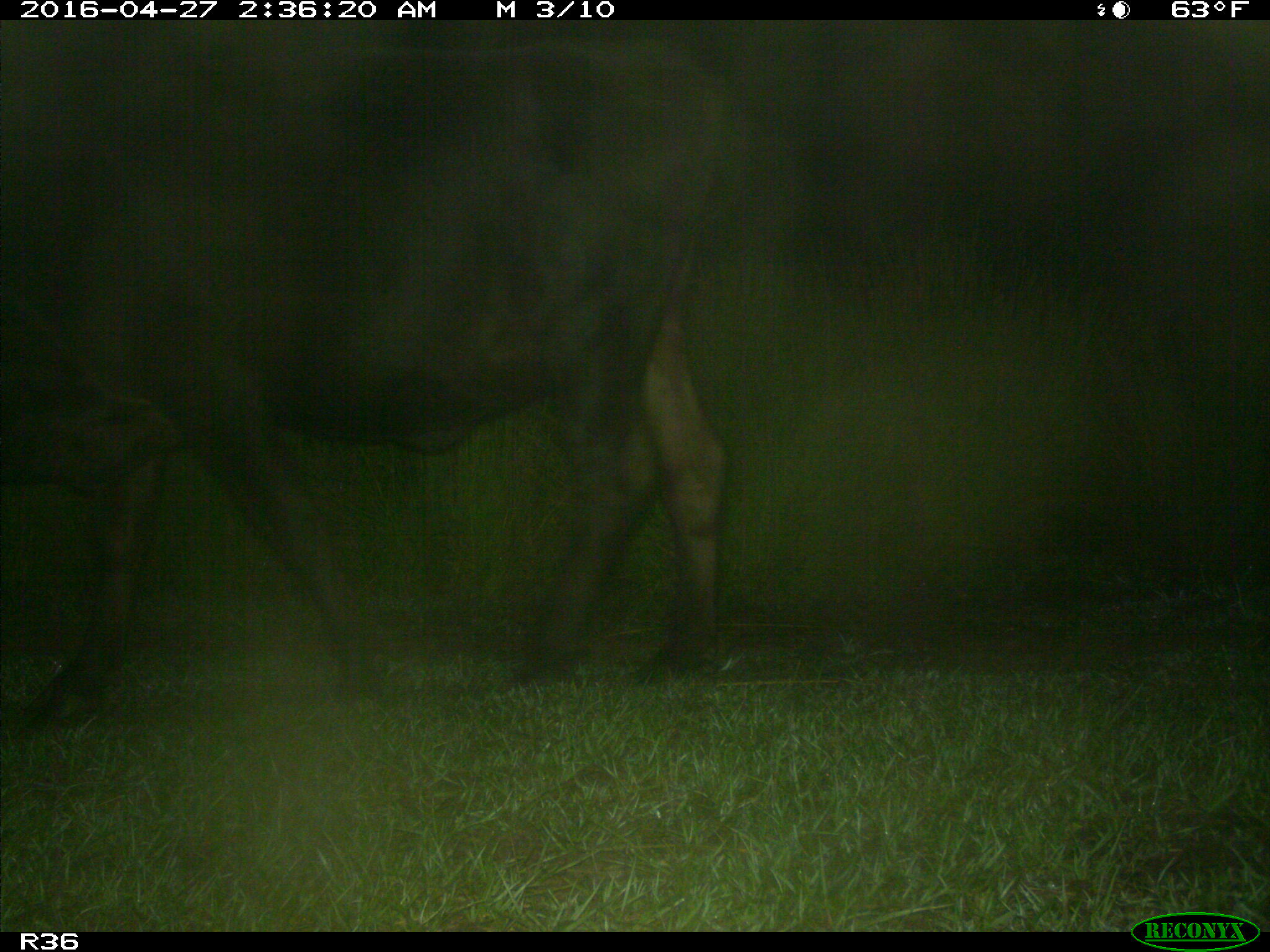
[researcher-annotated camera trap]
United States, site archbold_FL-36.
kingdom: Animalia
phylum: Chordata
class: Mammalia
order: Artiodactyla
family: Bovidae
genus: Bos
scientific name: Bos taurus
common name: domestic cow